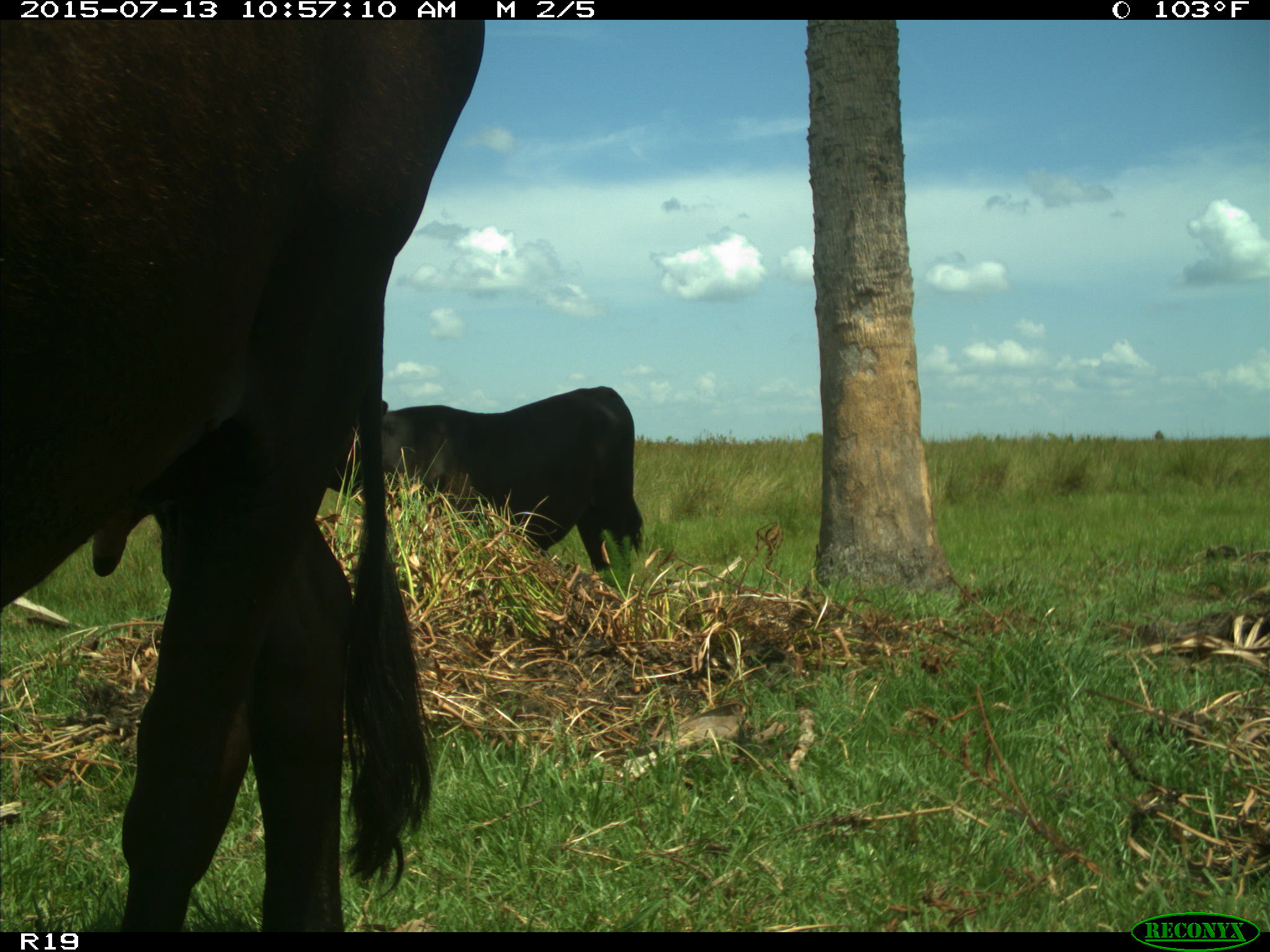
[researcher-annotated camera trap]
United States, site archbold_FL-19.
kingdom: Animalia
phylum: Chordata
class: Mammalia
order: Artiodactyla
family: Bovidae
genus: Bos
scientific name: Bos taurus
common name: domestic cow